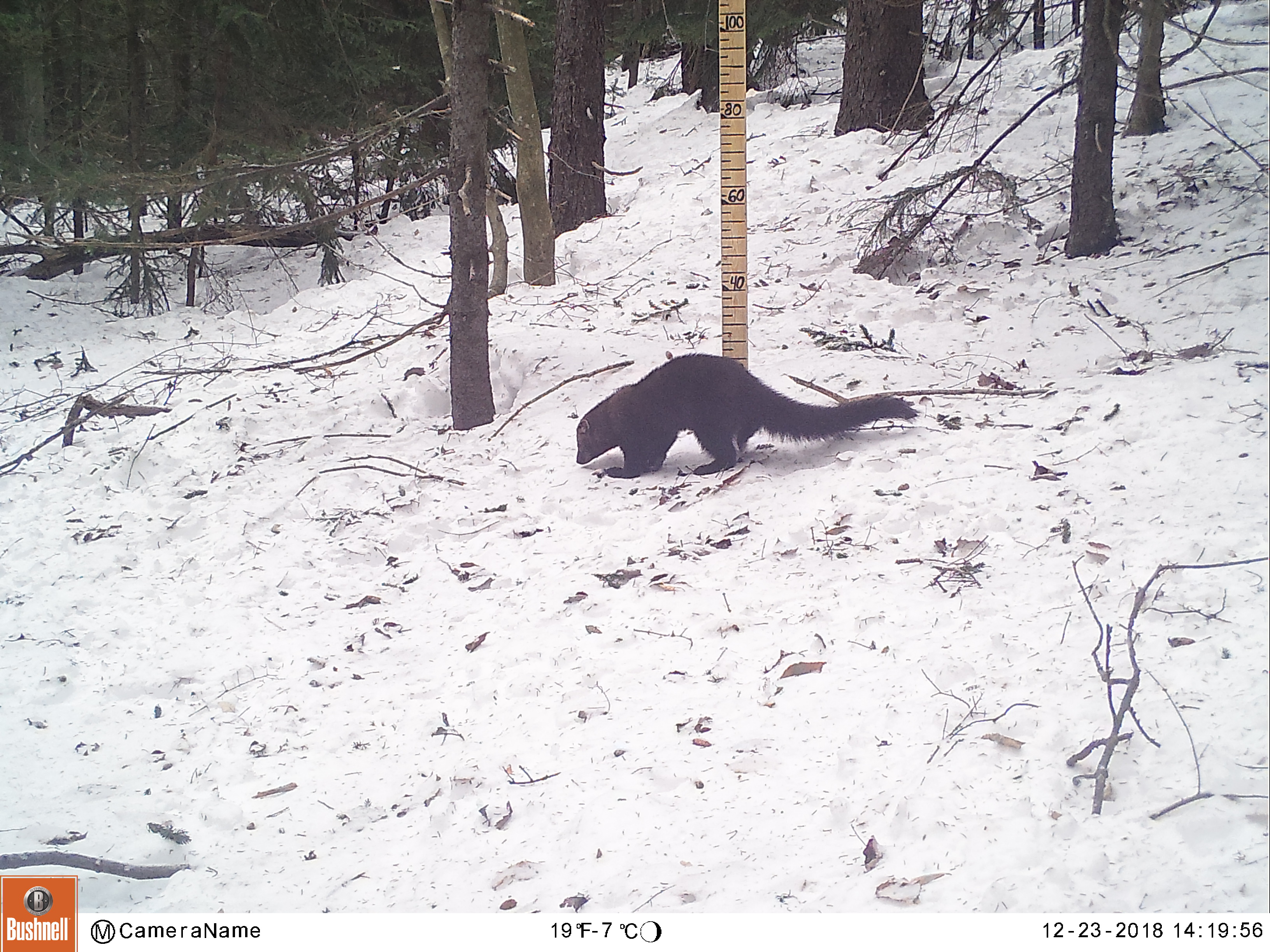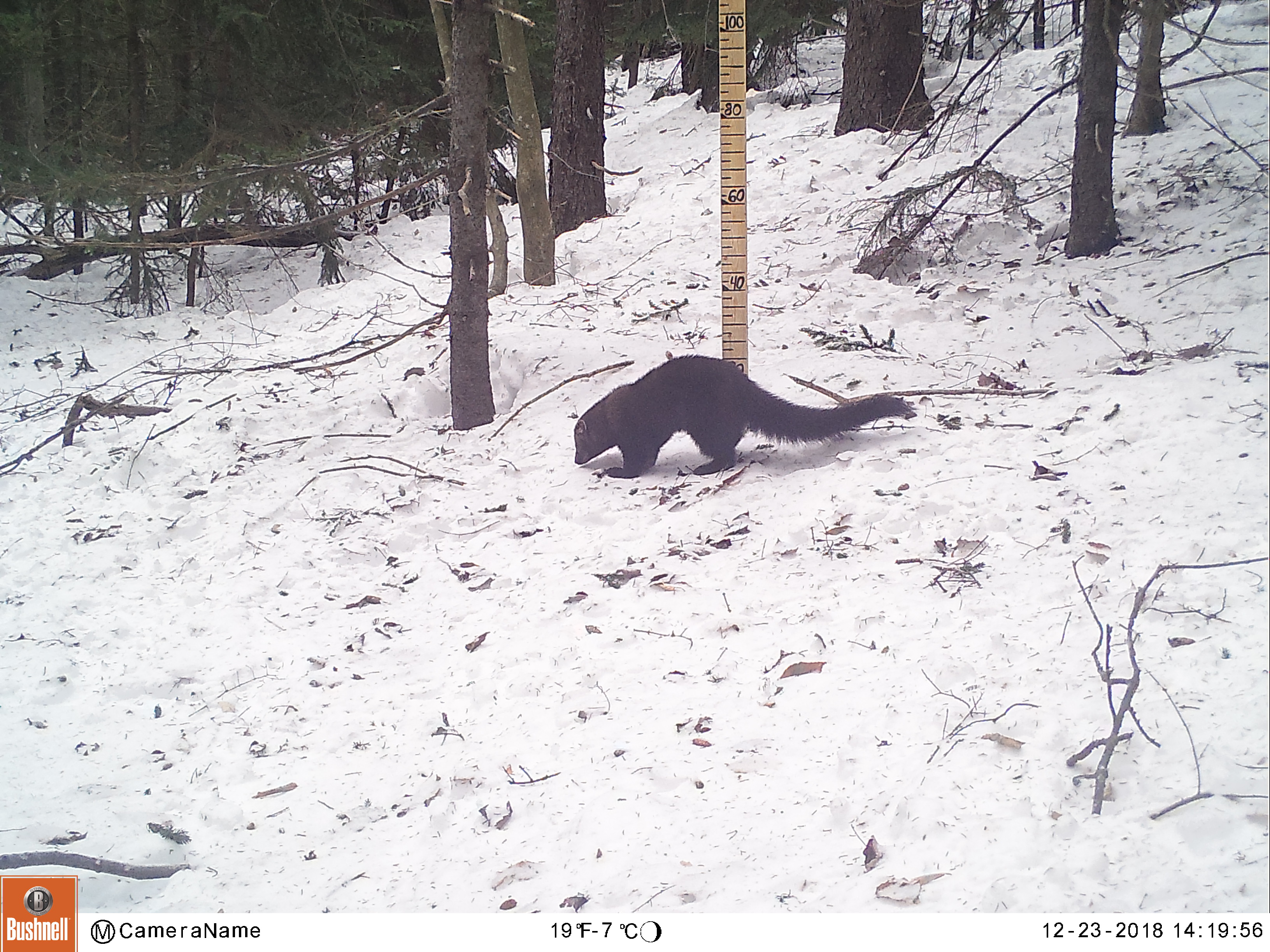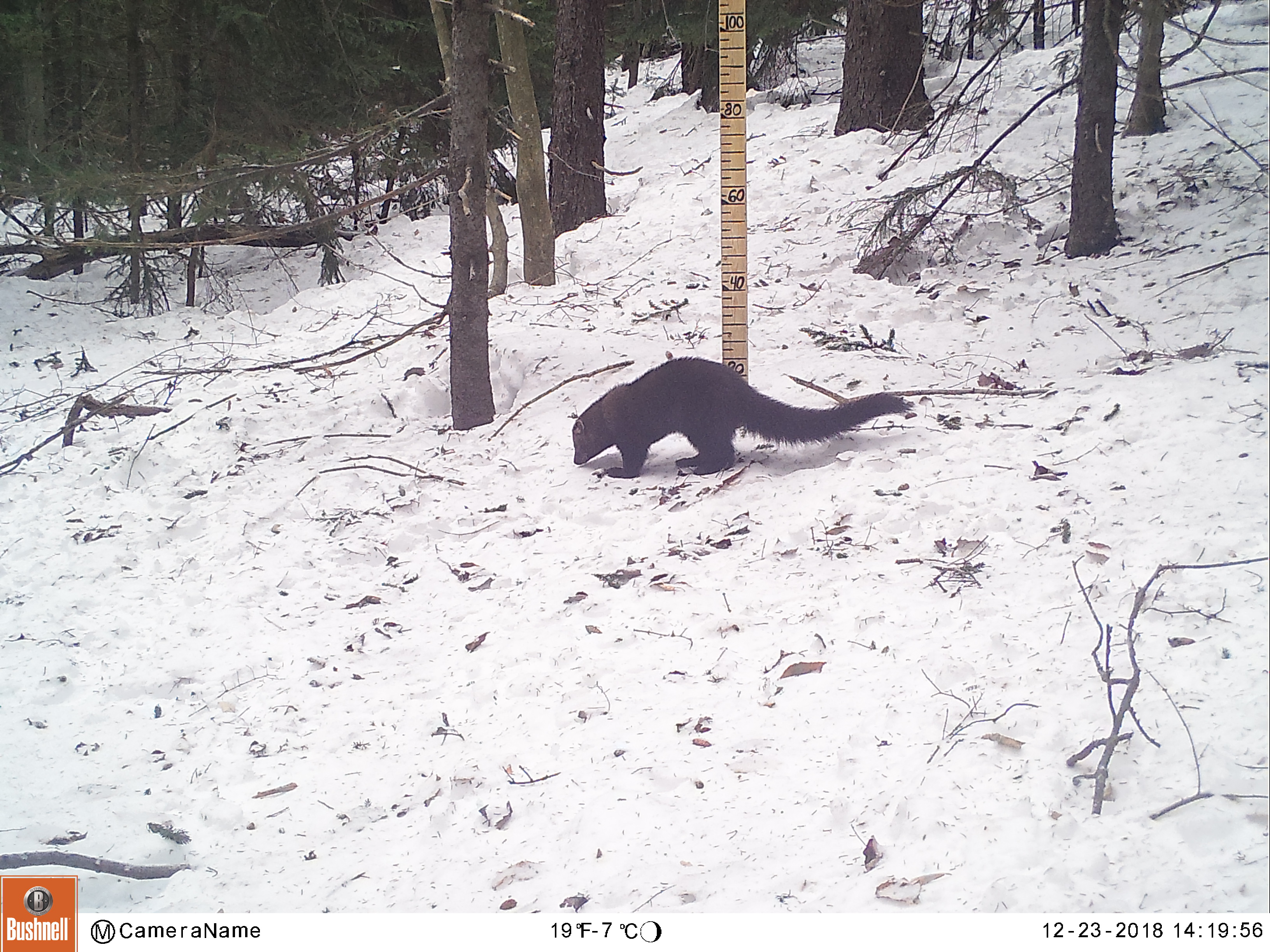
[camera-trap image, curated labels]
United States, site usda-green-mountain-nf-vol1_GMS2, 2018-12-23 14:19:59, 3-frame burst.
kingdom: Animalia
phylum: Chordata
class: Mammalia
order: Carnivora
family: Mustelidae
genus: Pekania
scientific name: Pekania pennanti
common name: fisher